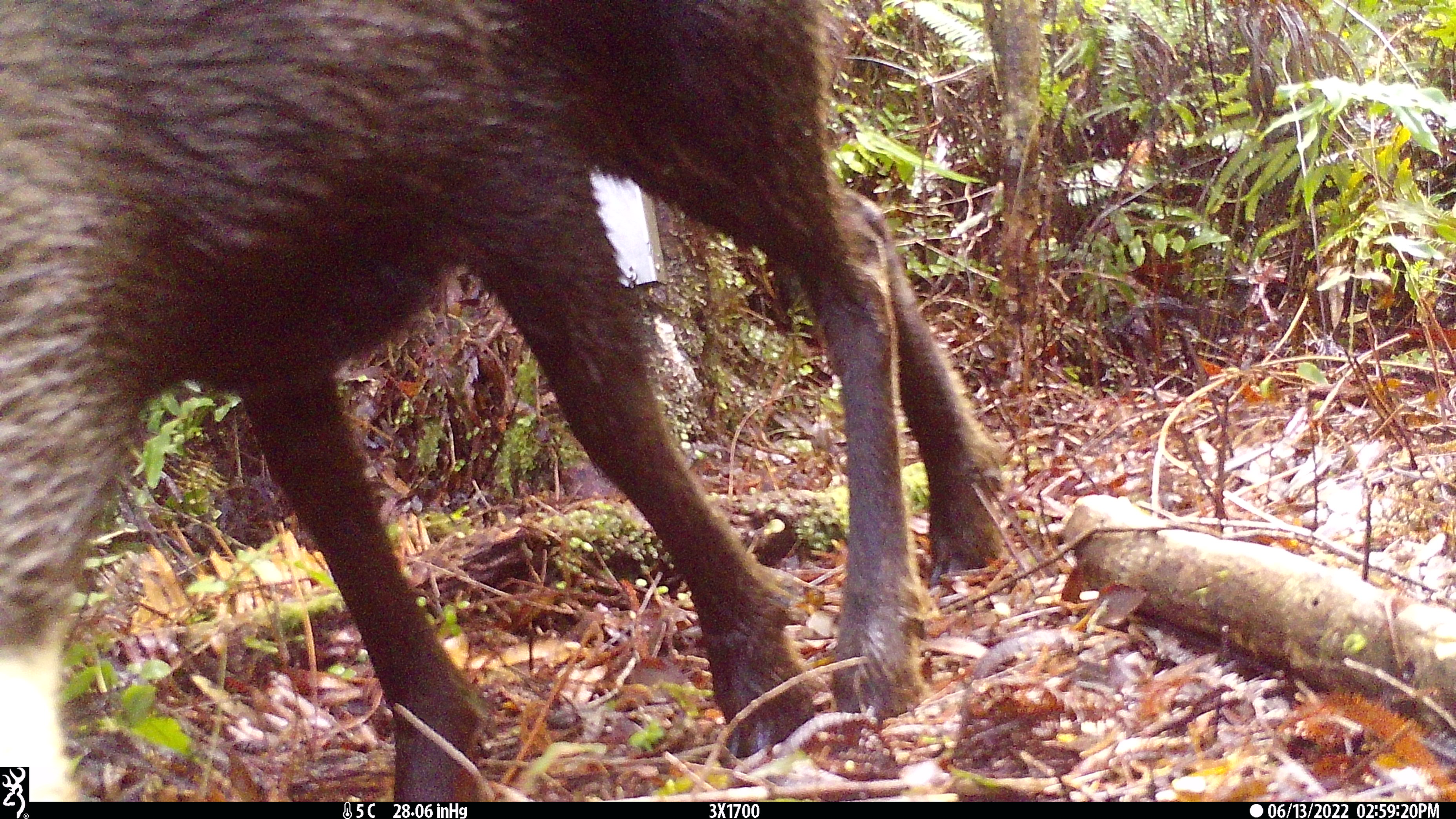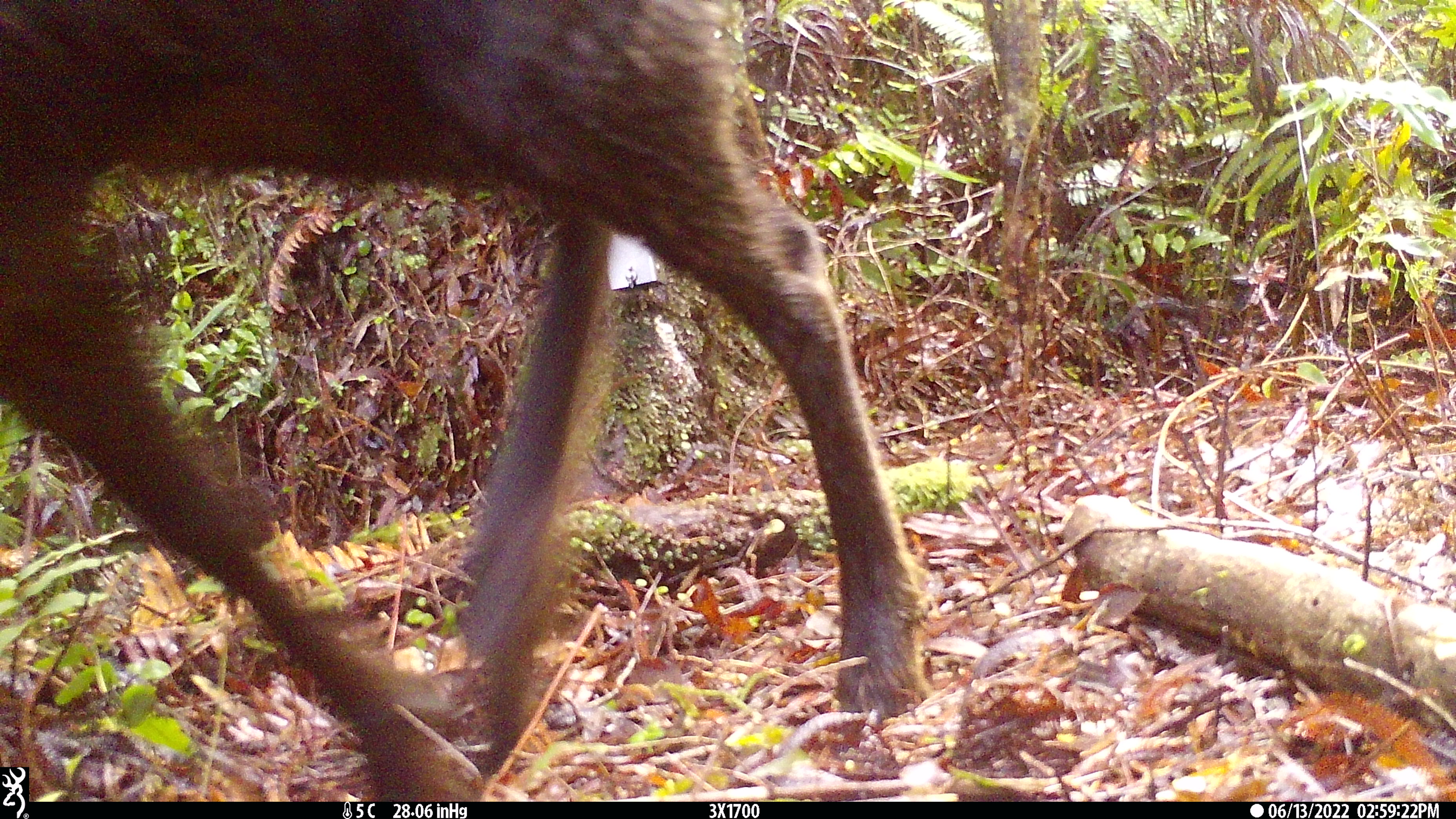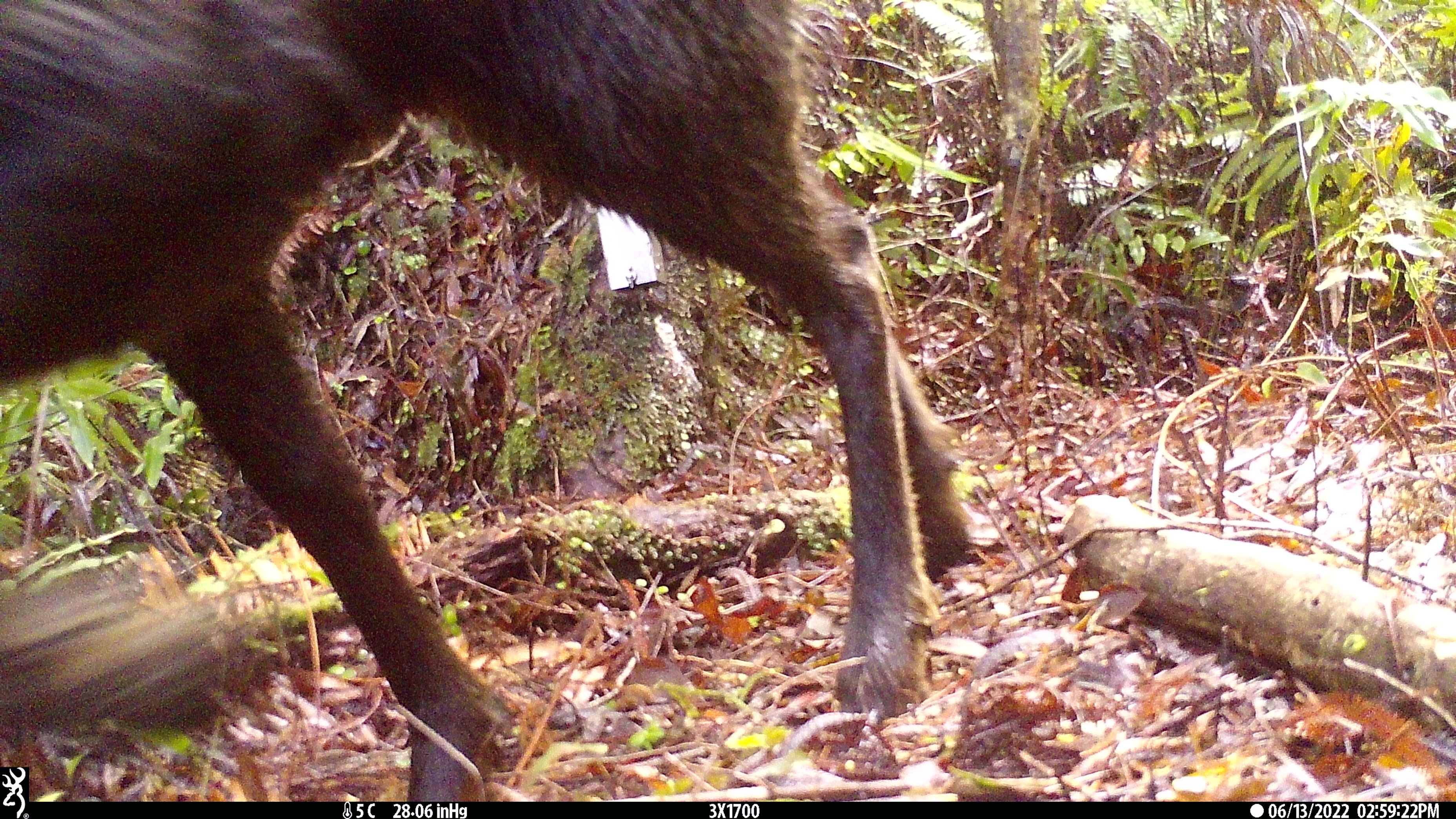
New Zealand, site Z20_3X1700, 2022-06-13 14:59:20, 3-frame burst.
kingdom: Animalia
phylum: Chordata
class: Mammalia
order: Artiodactyla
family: Bovidae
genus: Rupicapra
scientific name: Rupicapra rupicapra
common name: alpine chamois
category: chamois